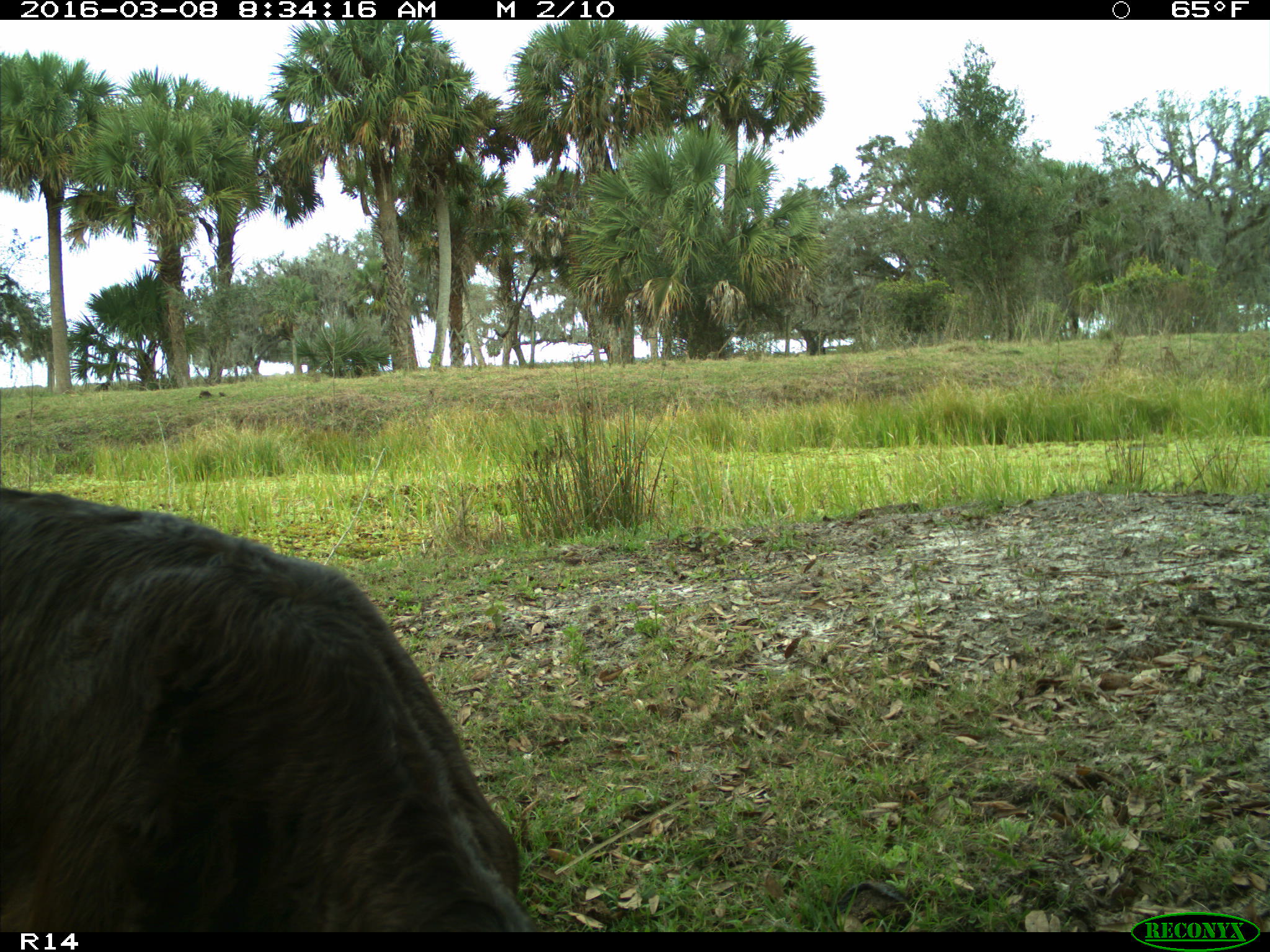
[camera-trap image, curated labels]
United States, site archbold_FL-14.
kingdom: Animalia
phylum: Chordata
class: Mammalia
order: Artiodactyla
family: Bovidae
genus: Bos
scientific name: Bos taurus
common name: domestic cow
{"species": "Bos taurus (domestic cow)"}